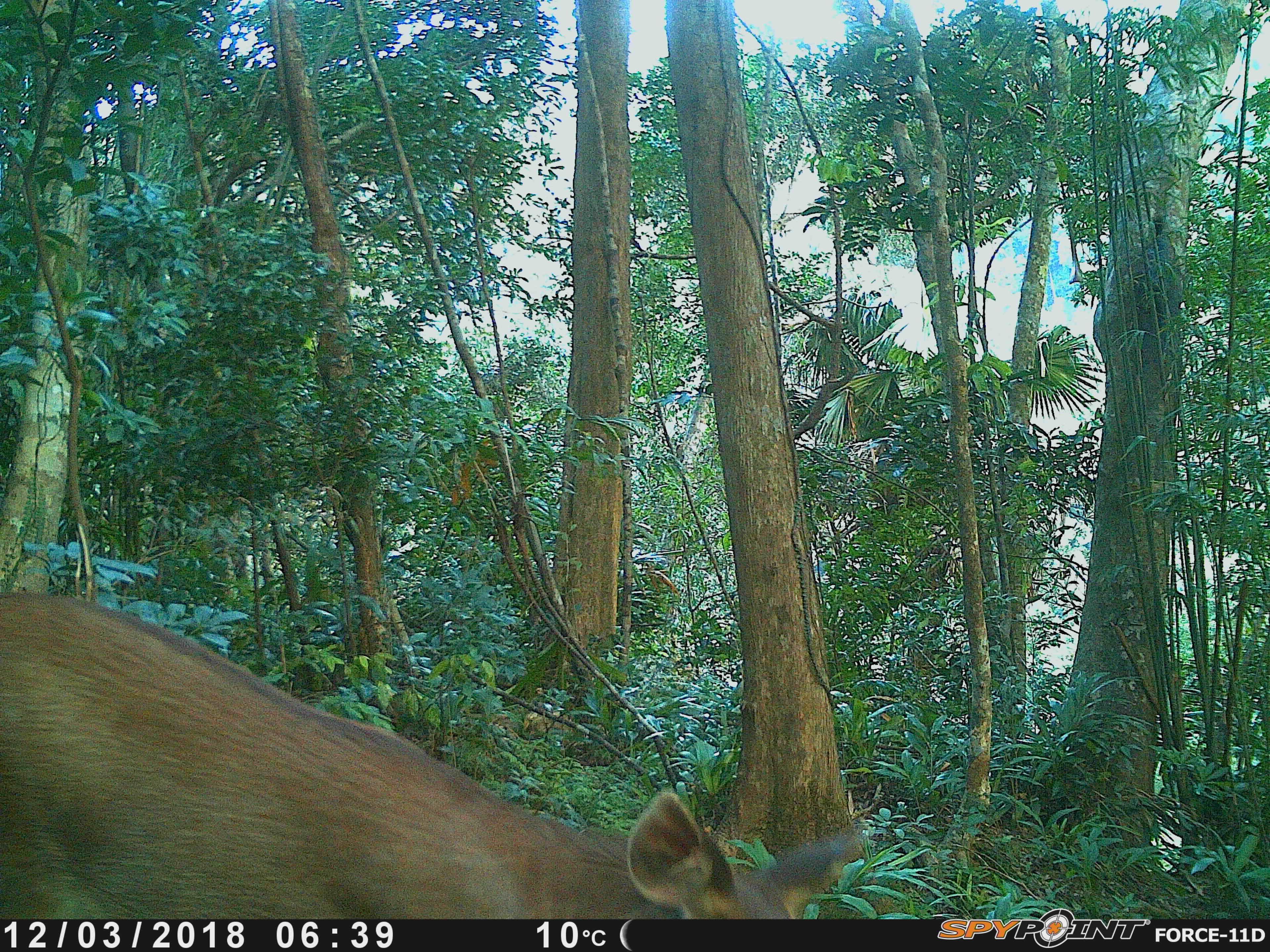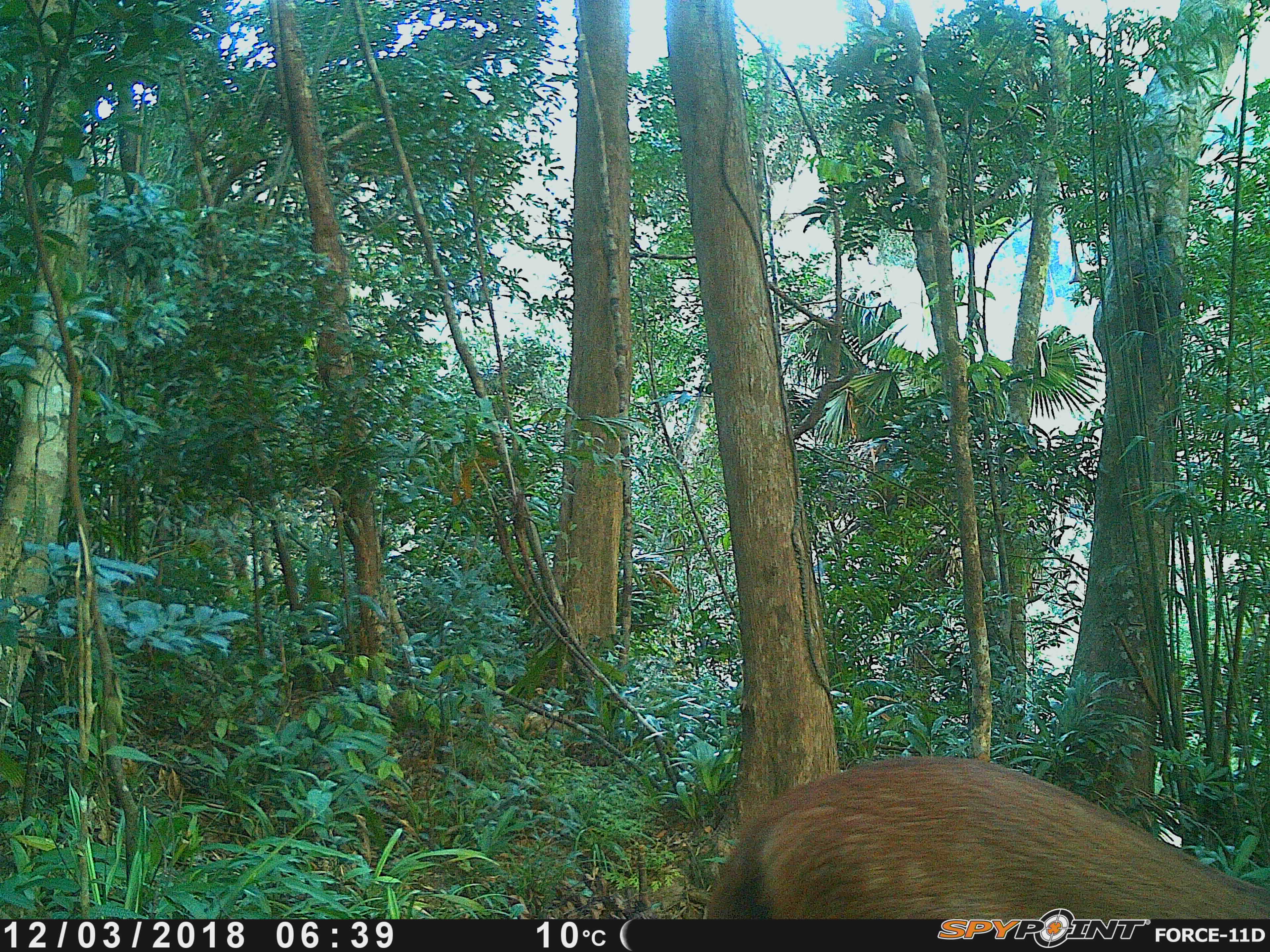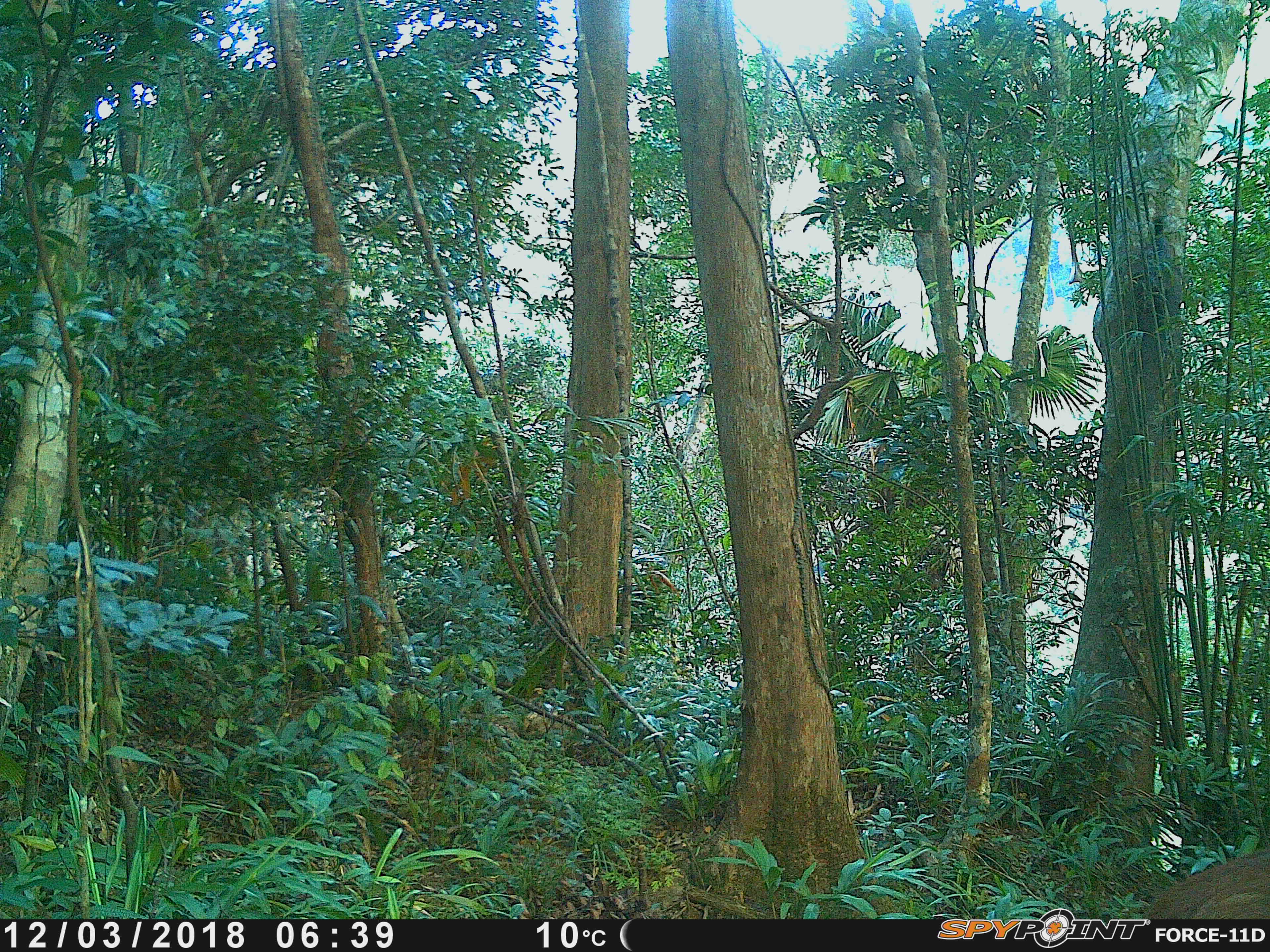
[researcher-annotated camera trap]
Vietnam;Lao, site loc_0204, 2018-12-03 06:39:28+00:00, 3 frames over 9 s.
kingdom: Animalia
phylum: Chordata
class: Mammalia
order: Artiodactyla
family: Cervidae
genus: Rusa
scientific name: Rusa unicolor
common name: sambar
Sambar (Rusa unicolor). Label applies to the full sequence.